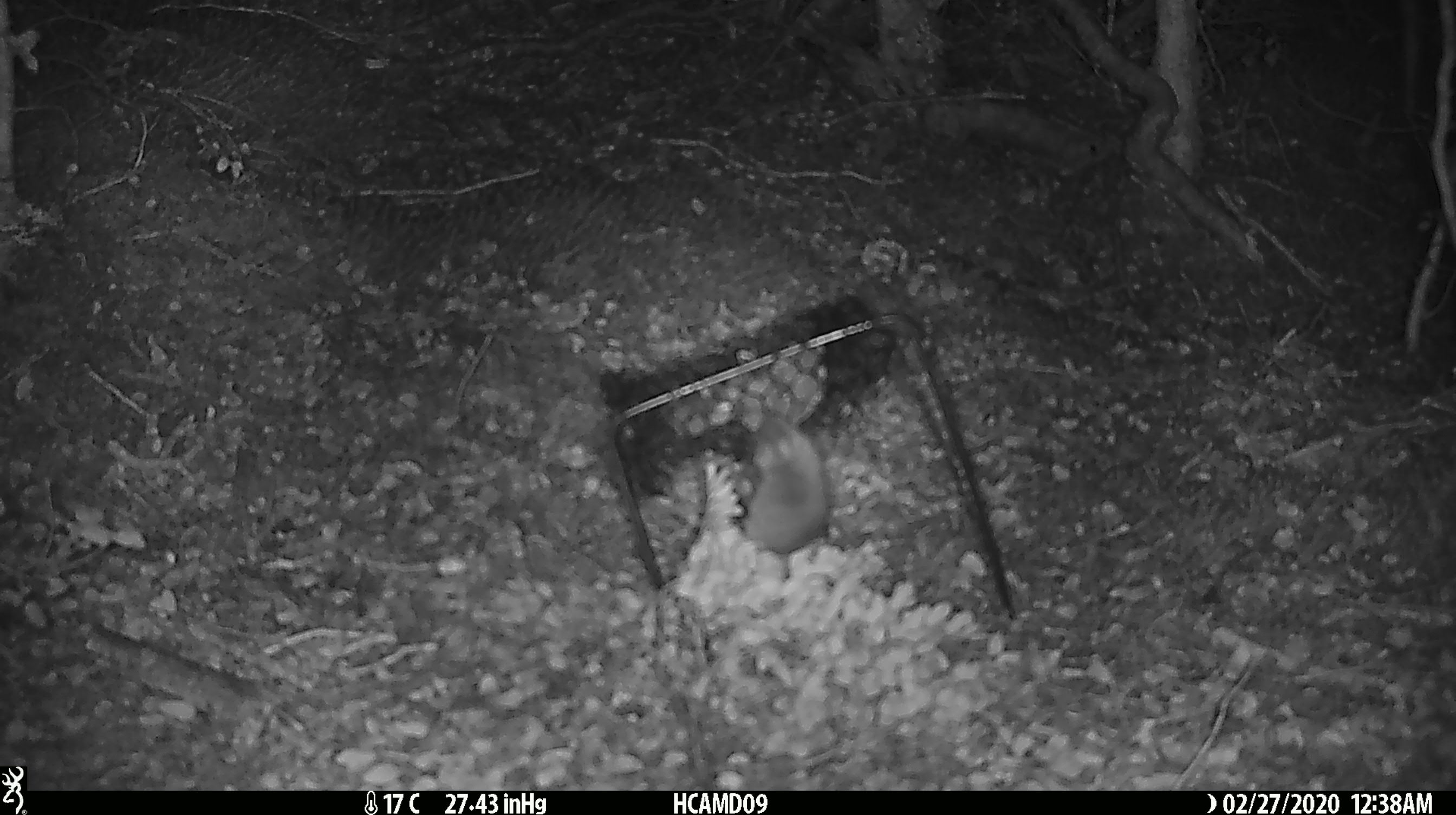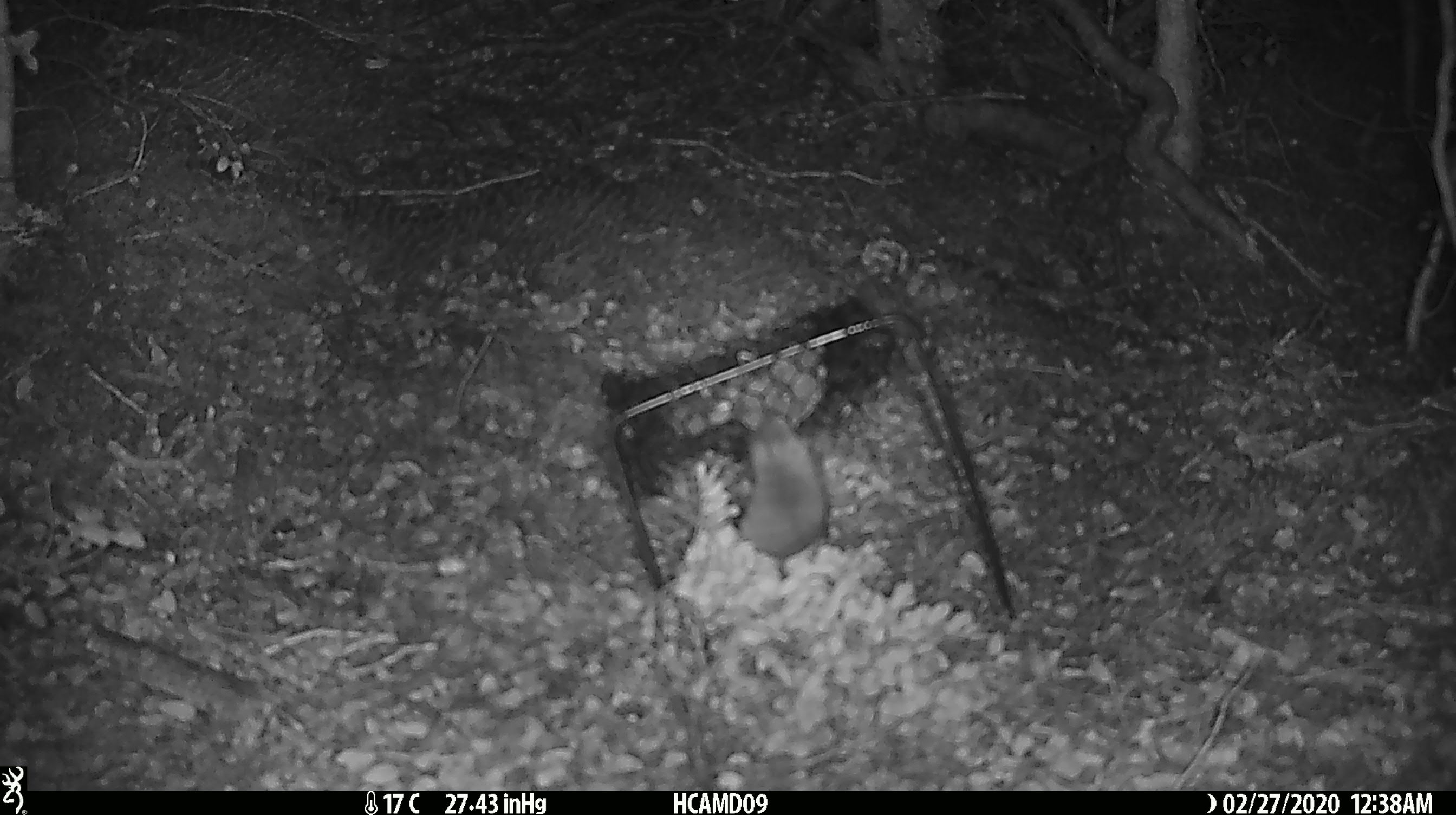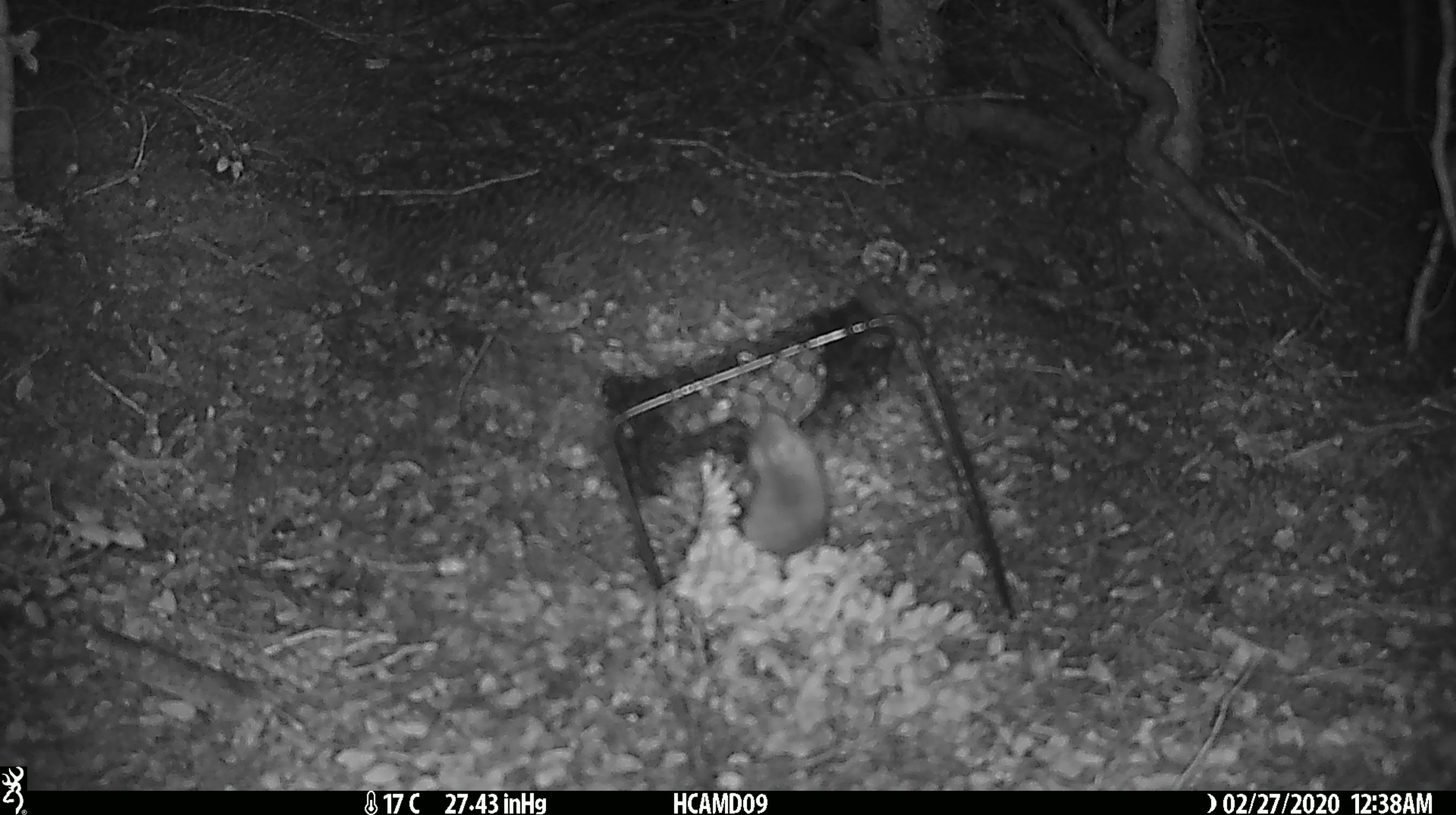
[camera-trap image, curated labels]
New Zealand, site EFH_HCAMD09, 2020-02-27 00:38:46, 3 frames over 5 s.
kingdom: Animalia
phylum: Chordata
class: Mammalia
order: Rodentia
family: Muridae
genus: Mus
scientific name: Mus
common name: mouse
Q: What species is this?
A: Mouse (Mus).